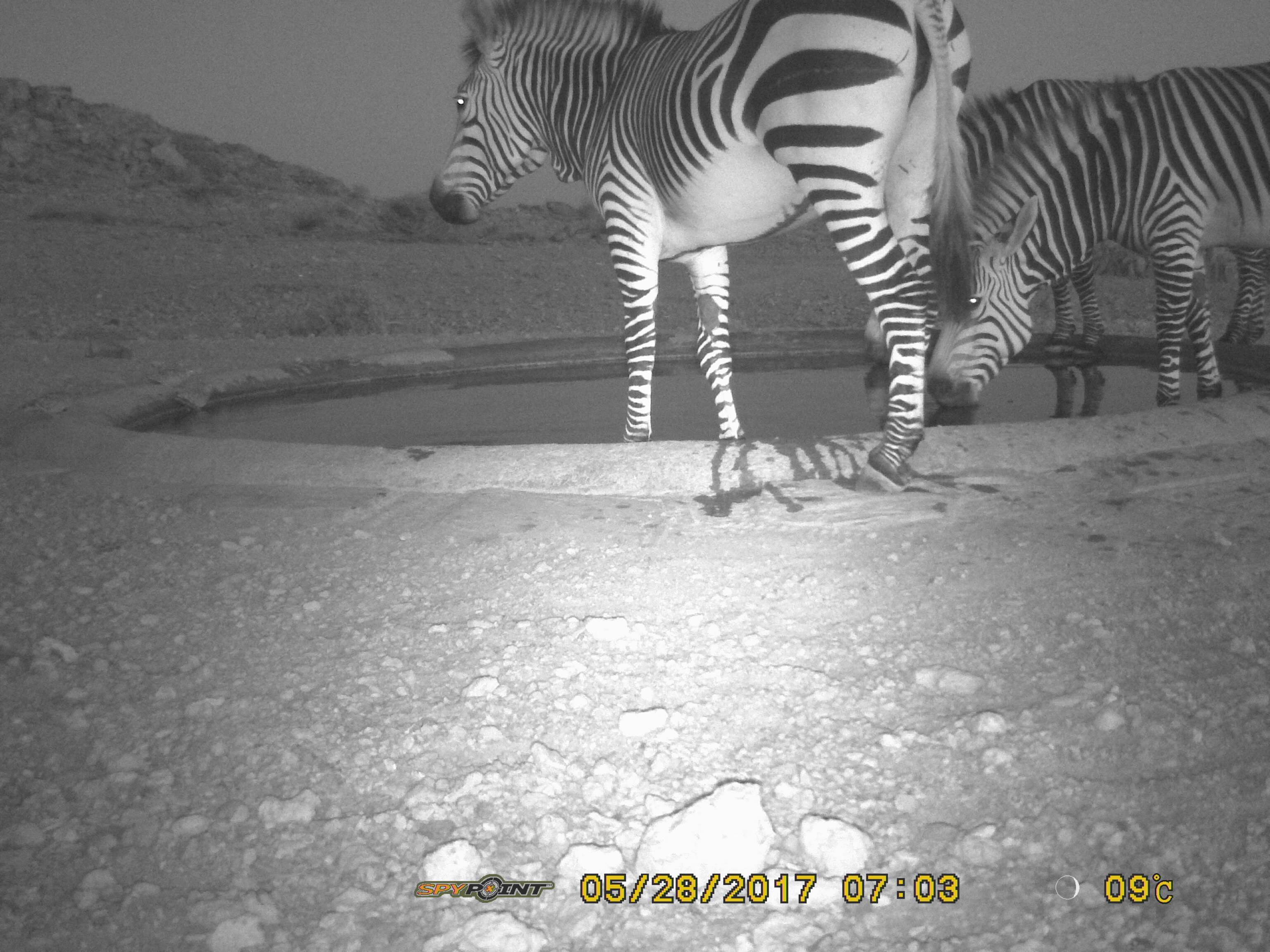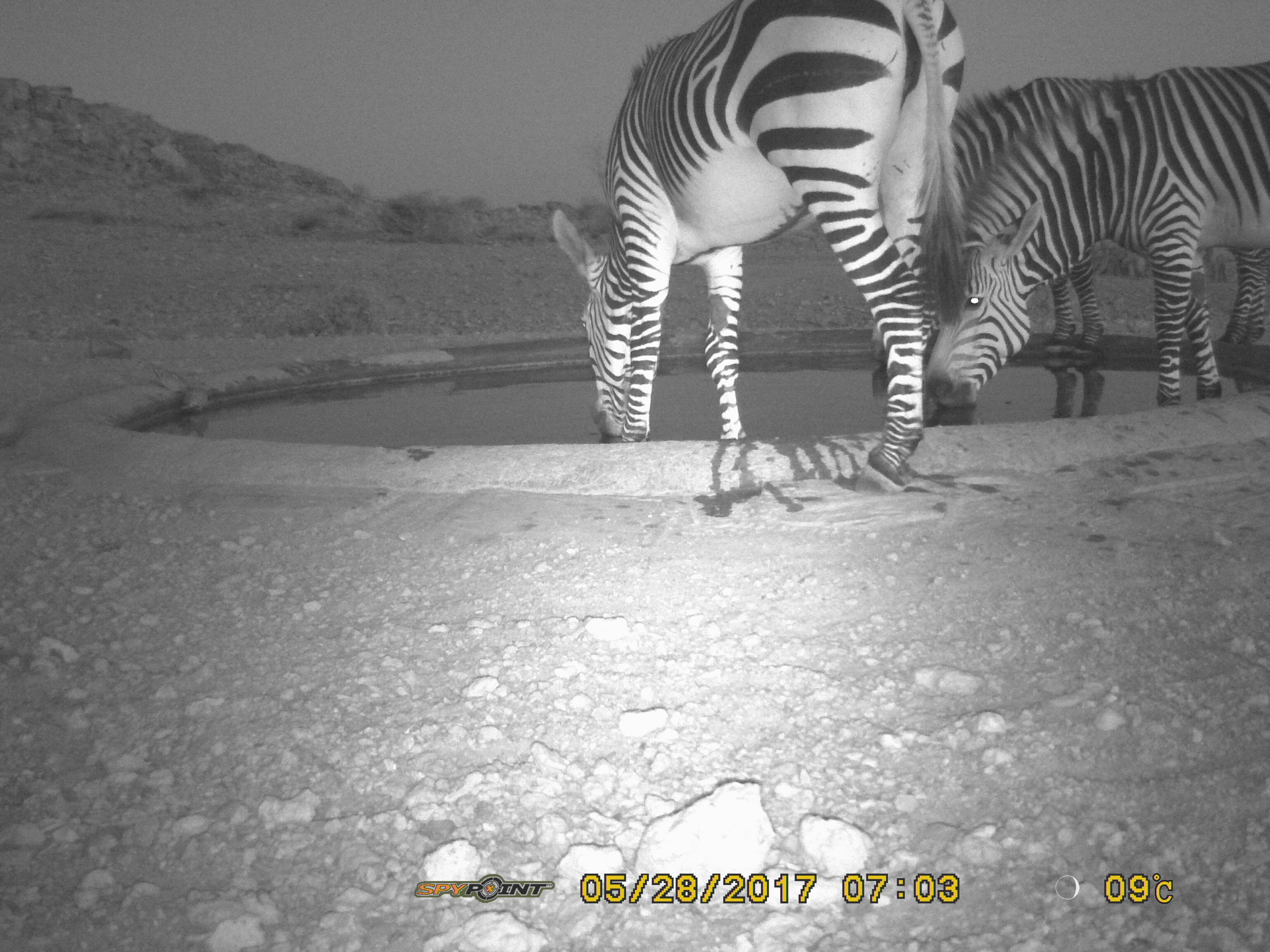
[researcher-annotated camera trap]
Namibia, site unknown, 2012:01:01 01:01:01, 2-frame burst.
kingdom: Animalia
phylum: Chordata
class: Mammalia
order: Perissodactyla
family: Equidae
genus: Equus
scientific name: Equus zebra hartmannae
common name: hartmann's mountain zebra